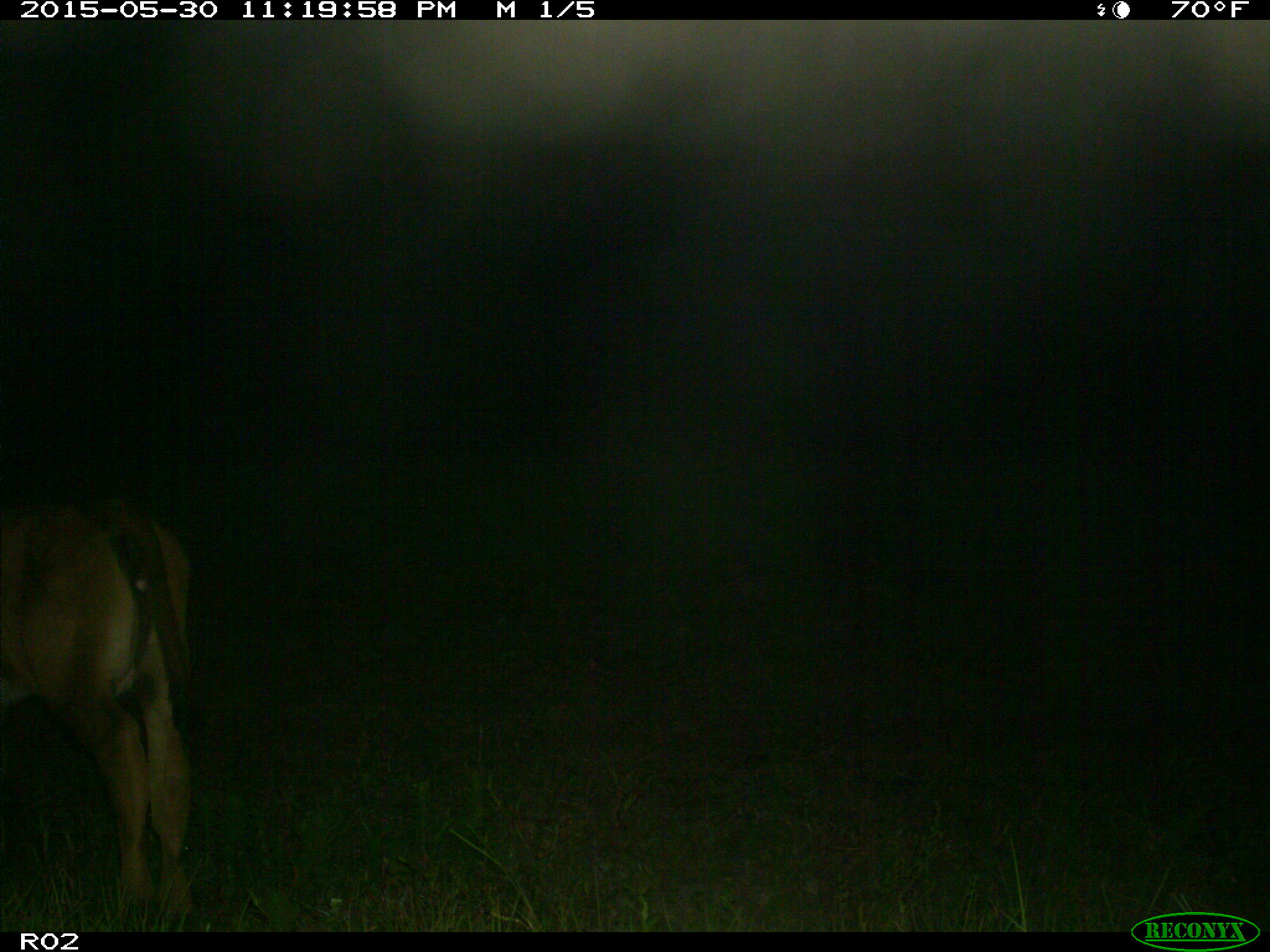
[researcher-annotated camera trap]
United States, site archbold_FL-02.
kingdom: Animalia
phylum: Chordata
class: Mammalia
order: Artiodactyla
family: Bovidae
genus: Bos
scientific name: Bos taurus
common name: domestic cow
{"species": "Bos taurus (domestic cow)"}